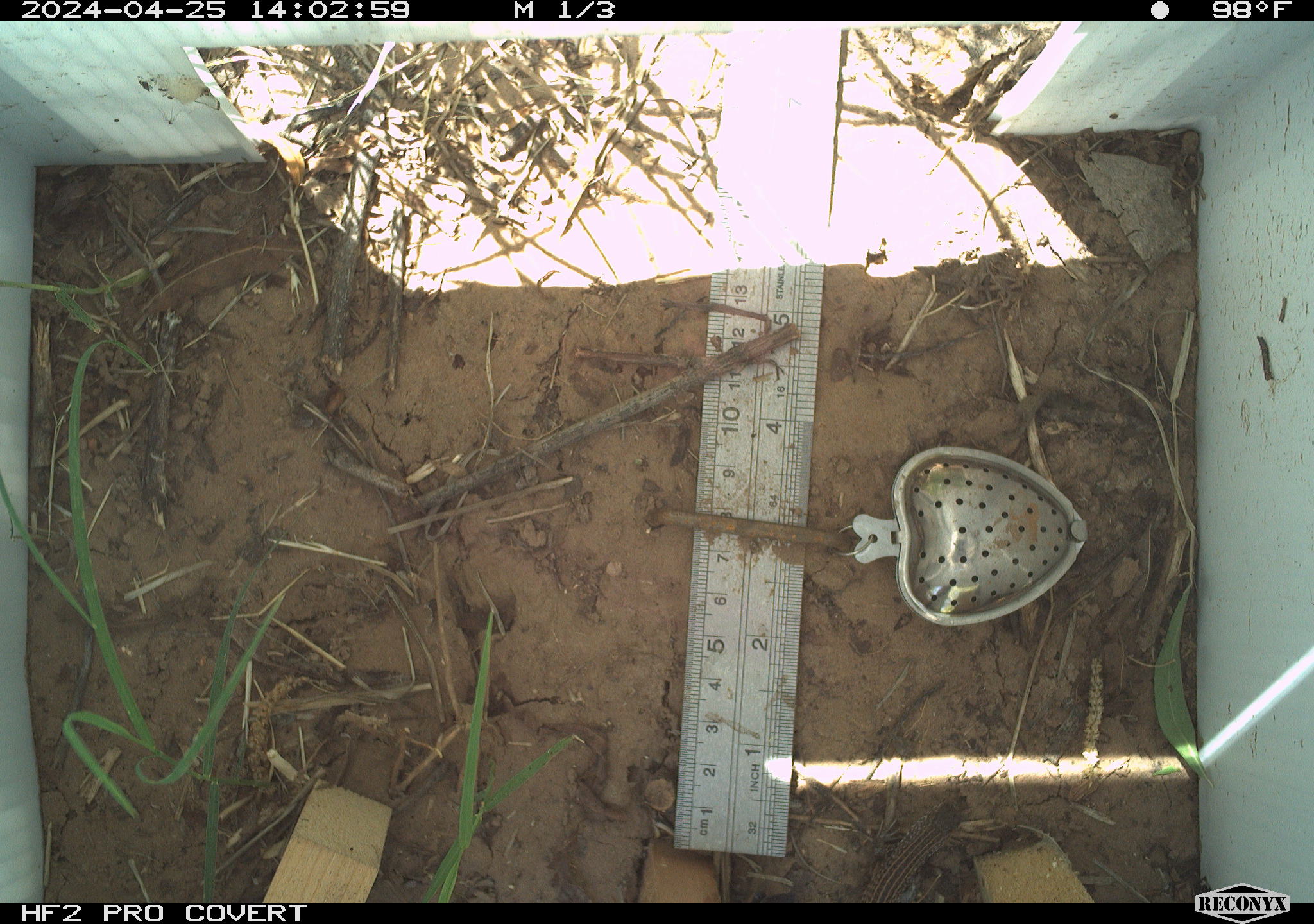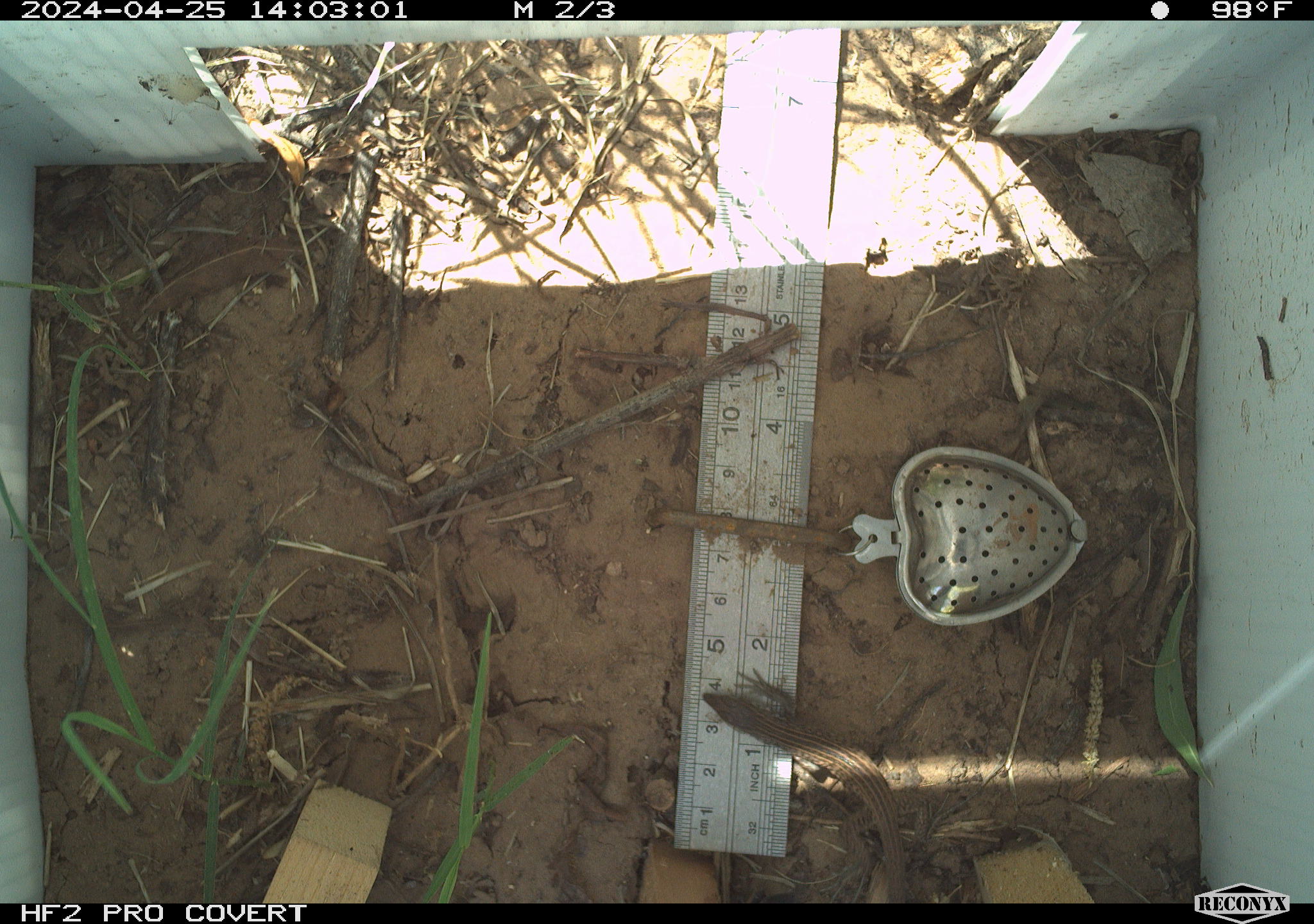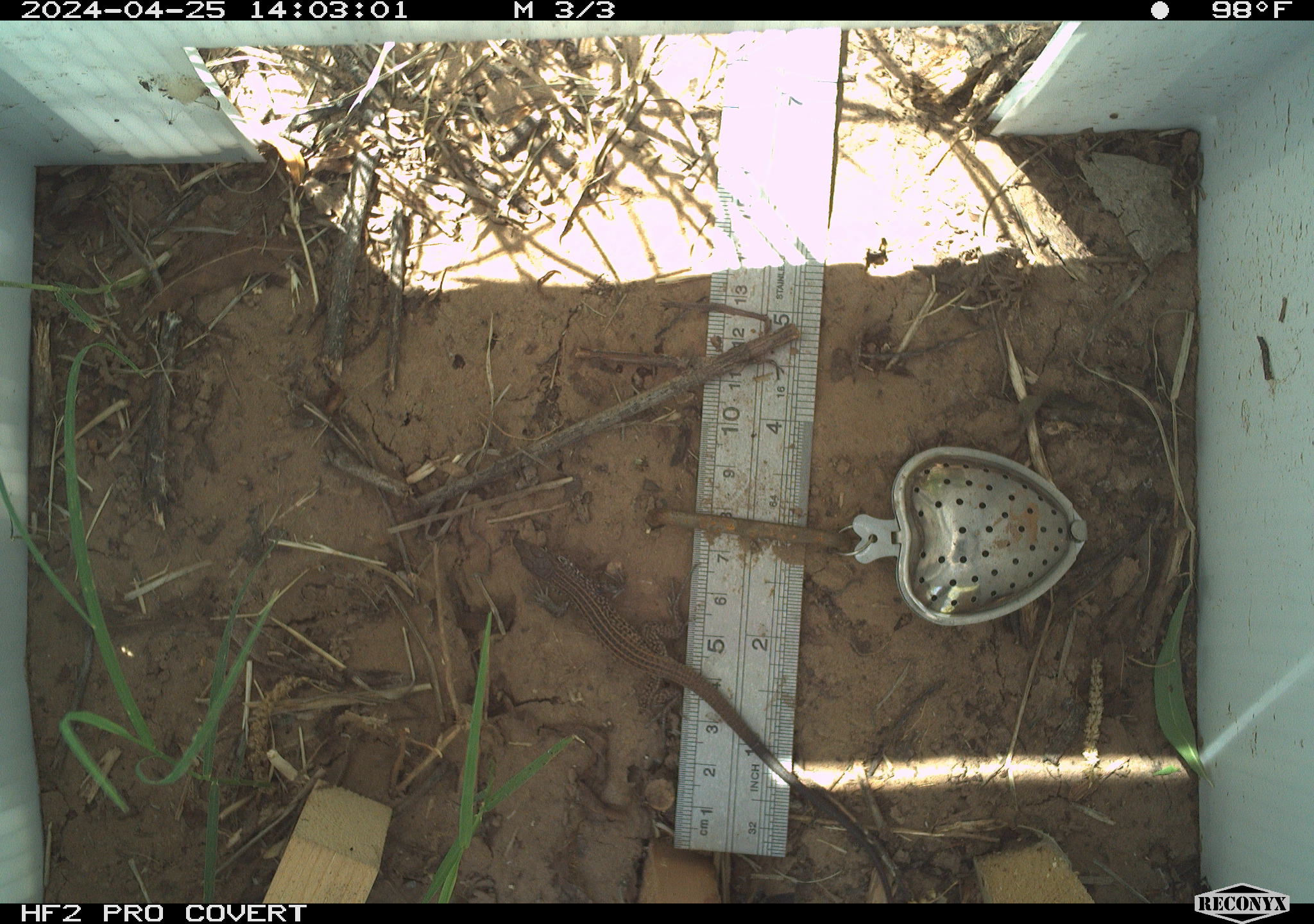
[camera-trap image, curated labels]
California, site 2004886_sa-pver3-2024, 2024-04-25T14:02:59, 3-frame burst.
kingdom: Animalia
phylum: Chordata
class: Reptilia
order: Squamata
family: Teiidae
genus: Aspidoscelis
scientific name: Aspidoscelis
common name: whiptail lizards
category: aspidoscelis species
Aspidoscelis species (whiptail lizards) (Aspidoscelis).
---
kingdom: Animalia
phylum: Chordata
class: Reptilia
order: Squamata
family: Teiidae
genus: Aspidoscelis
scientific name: Aspidoscelis tigris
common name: western whiptail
Western whiptail (Aspidoscelis tigris).